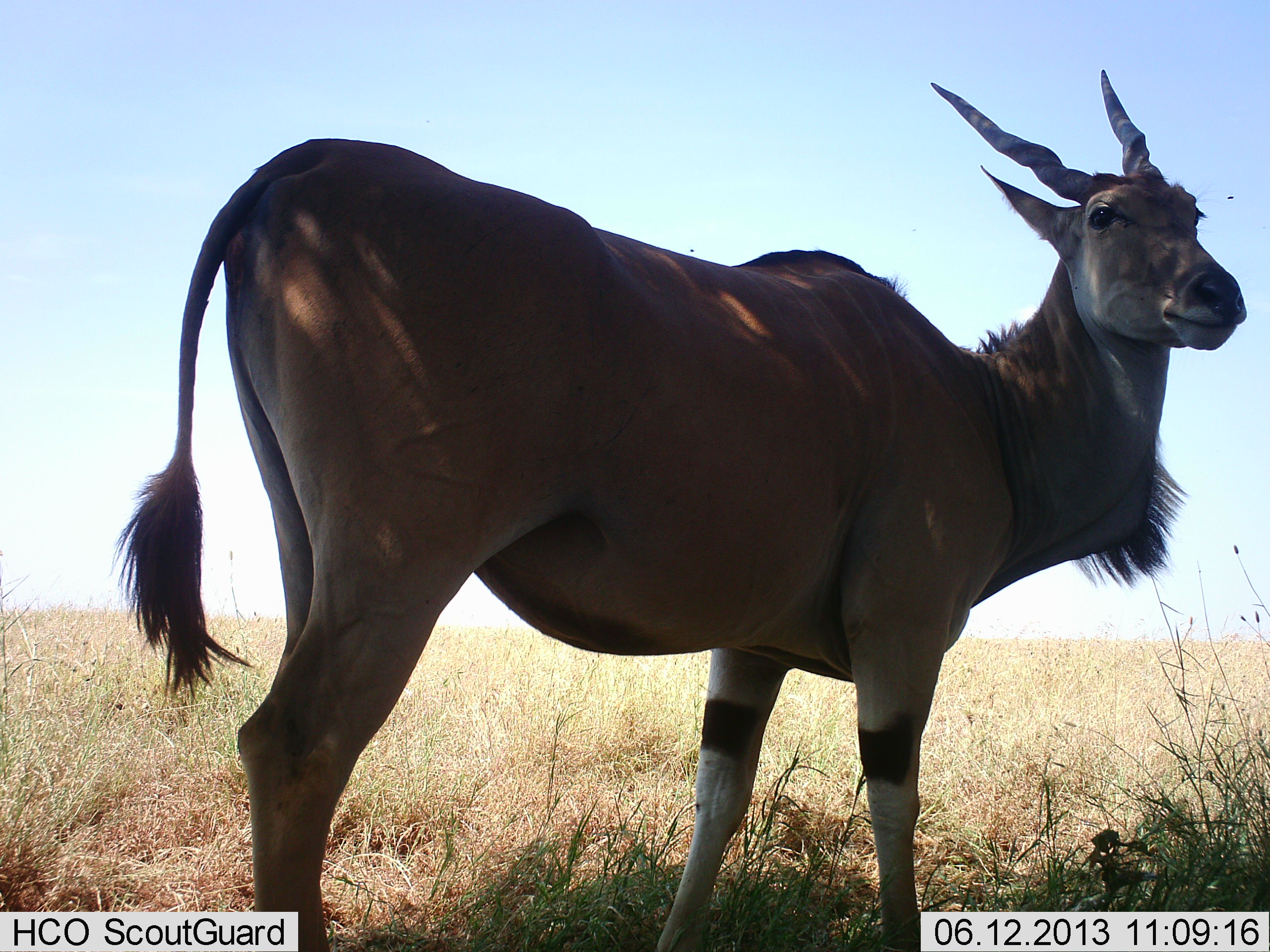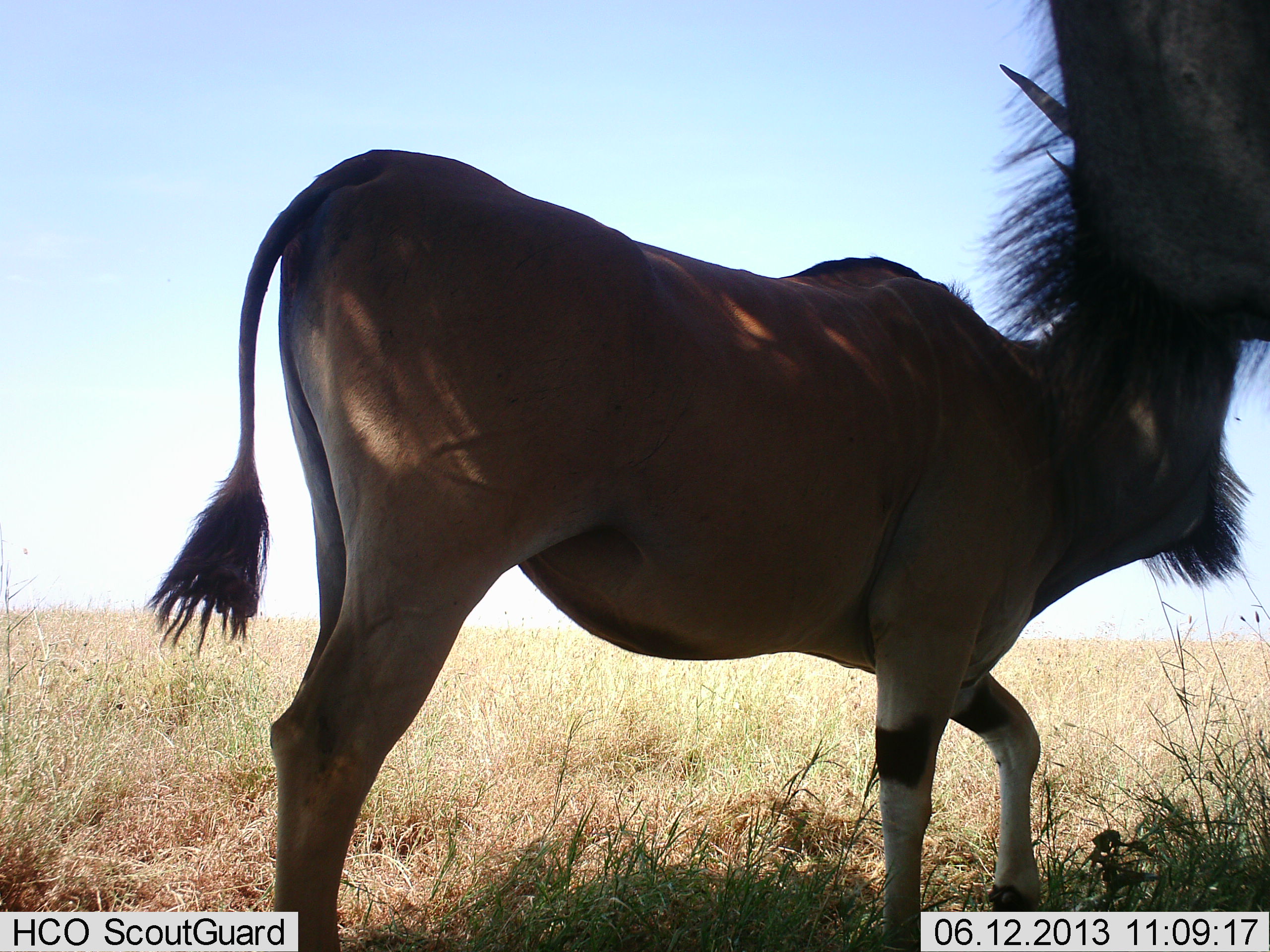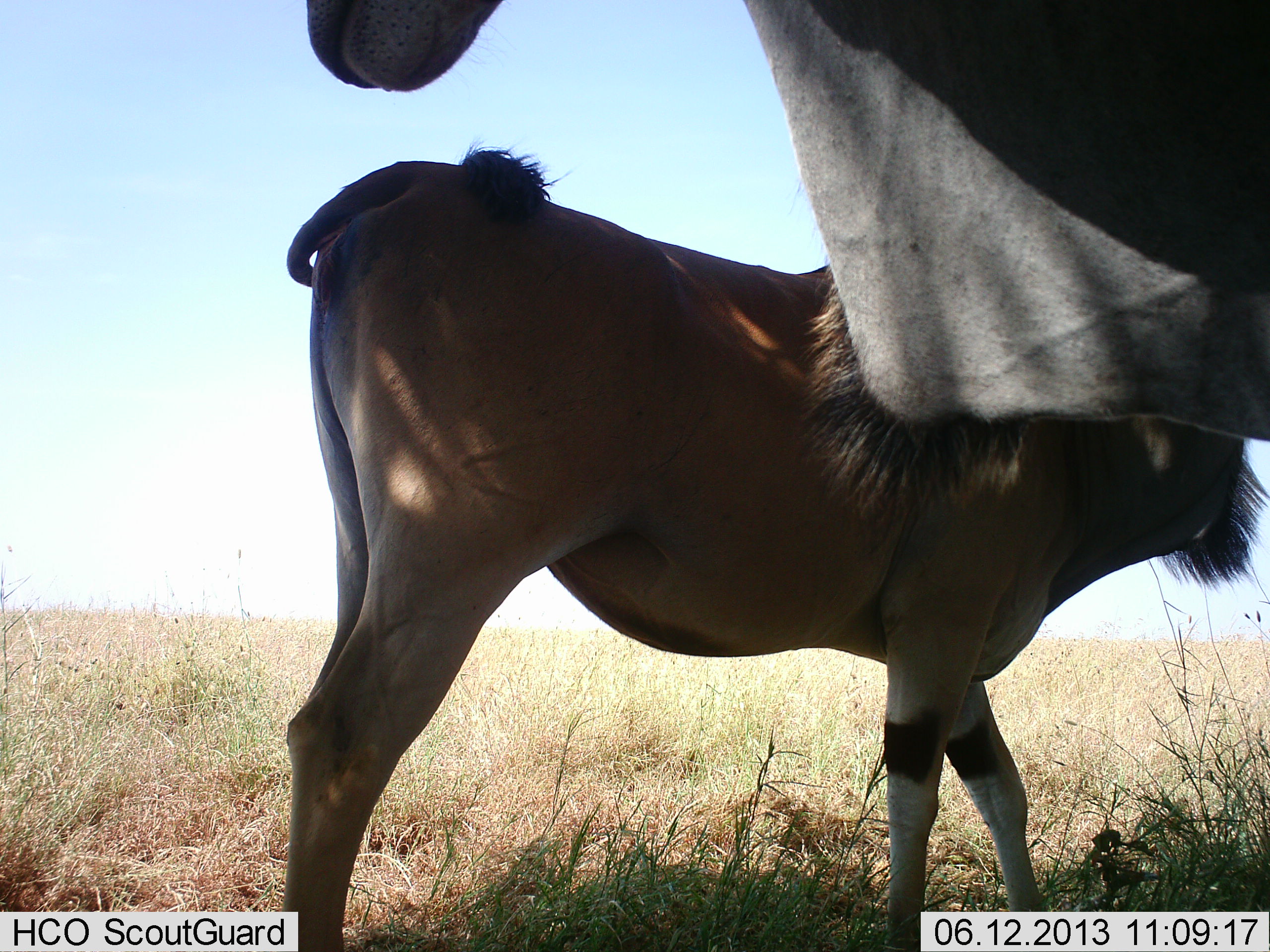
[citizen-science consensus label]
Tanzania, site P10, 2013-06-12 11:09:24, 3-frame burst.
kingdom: Animalia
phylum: Chordata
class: Mammalia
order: Artiodactyla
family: Bovidae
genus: Tragelaphus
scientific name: Tragelaphus oryx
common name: eland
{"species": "eland (Tragelaphus oryx)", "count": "2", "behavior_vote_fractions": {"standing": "84%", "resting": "0%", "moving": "36%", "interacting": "8%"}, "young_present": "0%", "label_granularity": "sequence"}